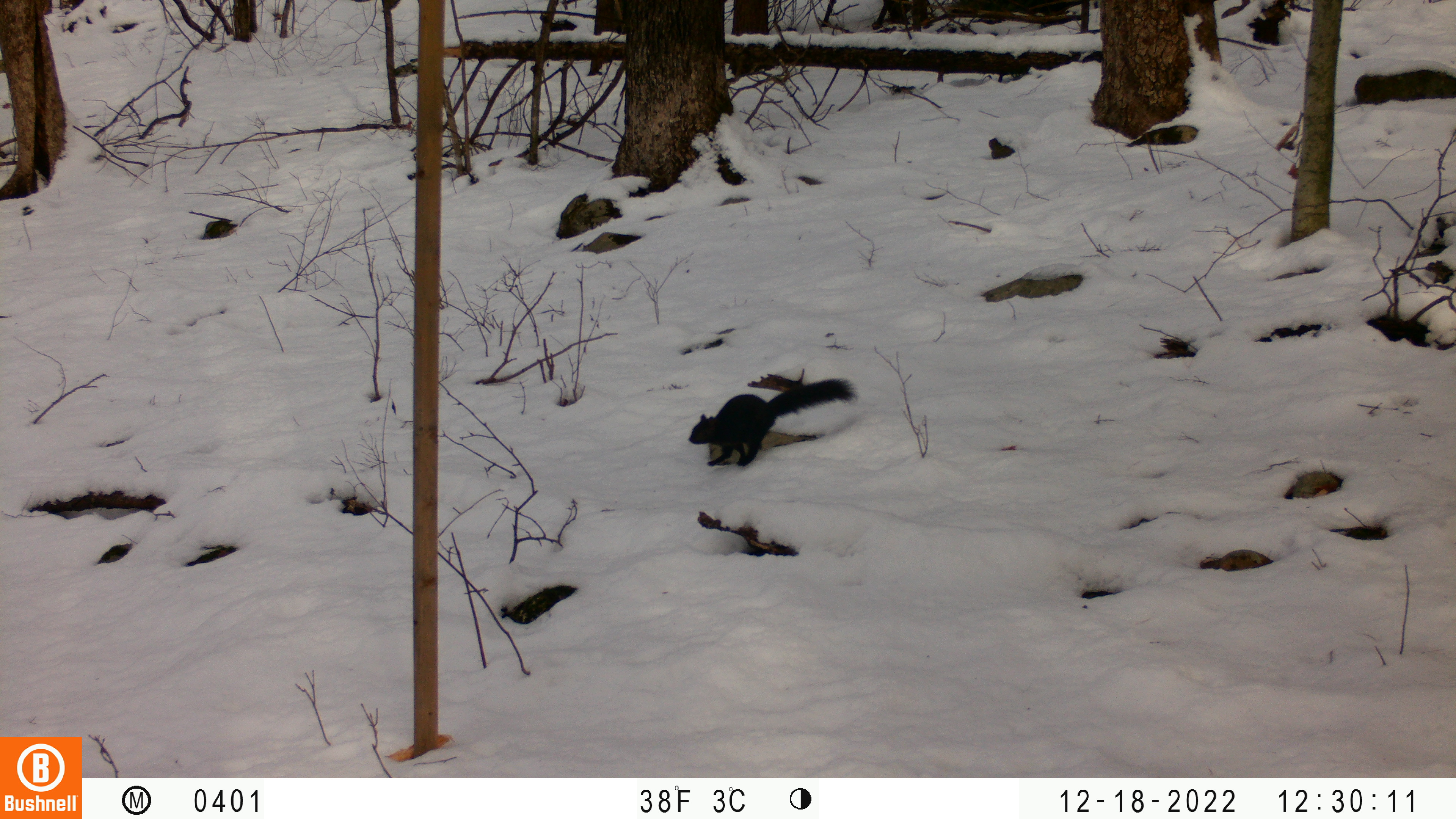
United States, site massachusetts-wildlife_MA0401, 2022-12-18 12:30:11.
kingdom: Animalia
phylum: Chordata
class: Mammalia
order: Rodentia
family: Sciuridae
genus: Sciurus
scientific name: Sciurus carolinensis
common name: gray squirrel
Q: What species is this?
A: Gray squirrel (Sciurus carolinensis).